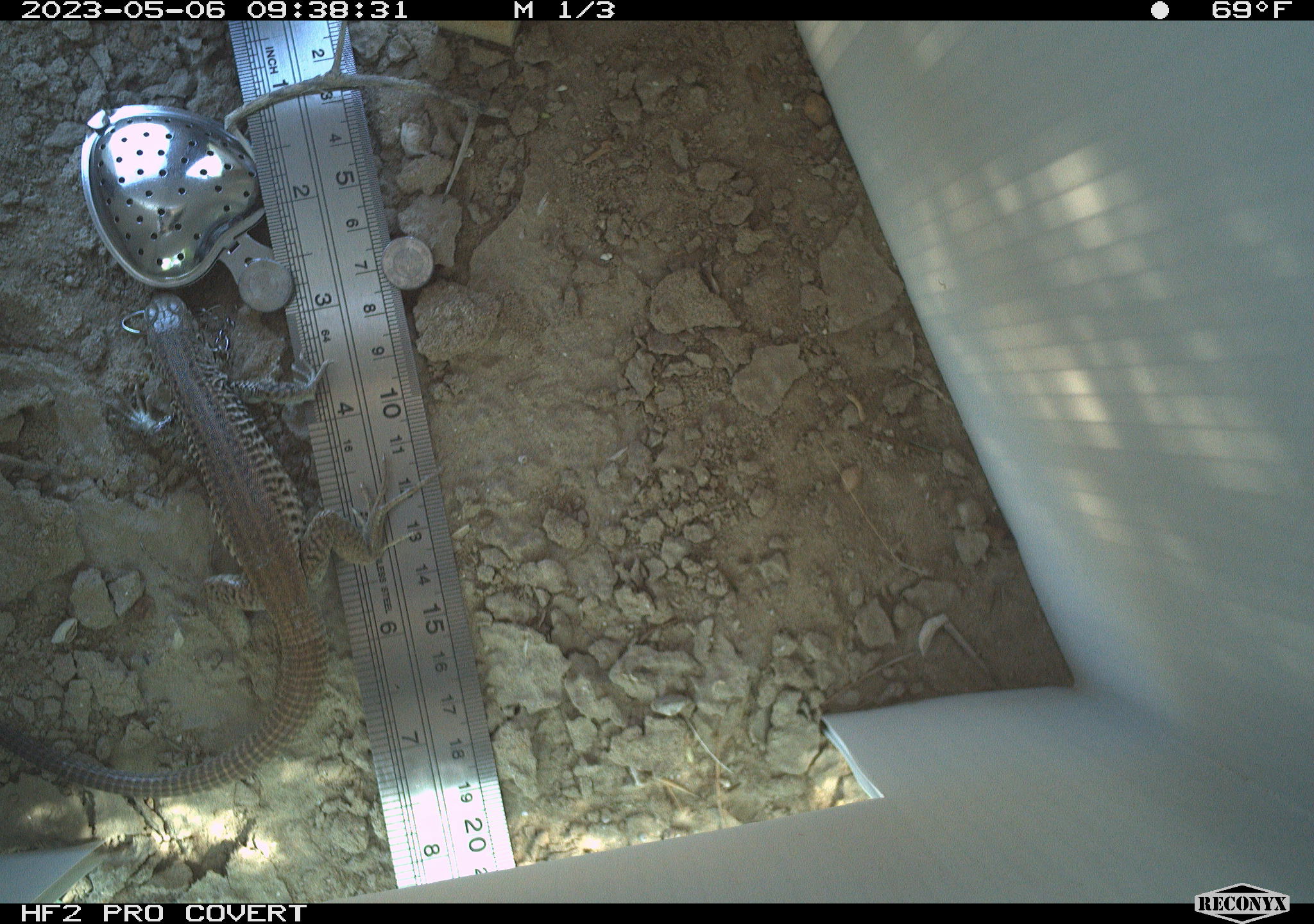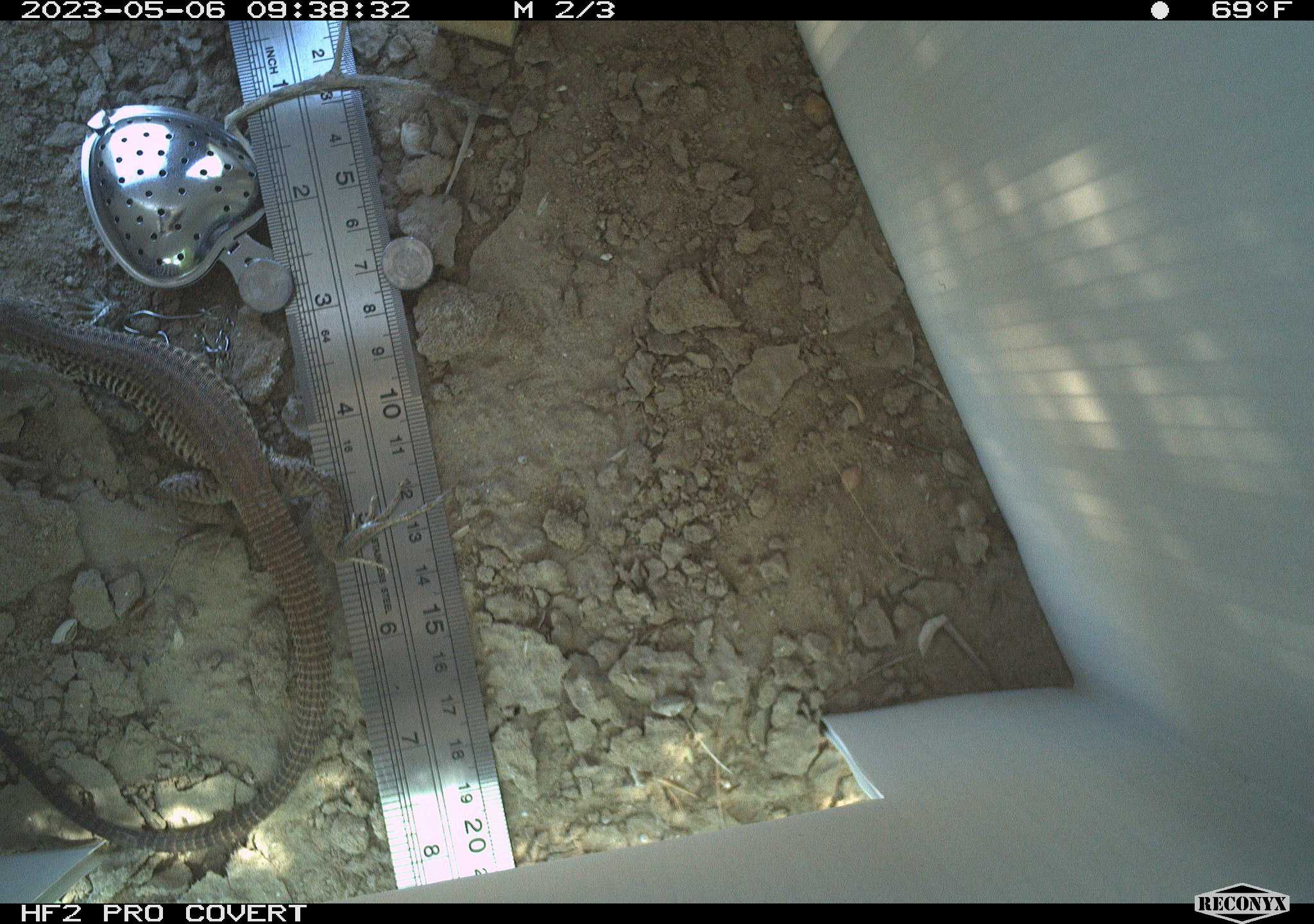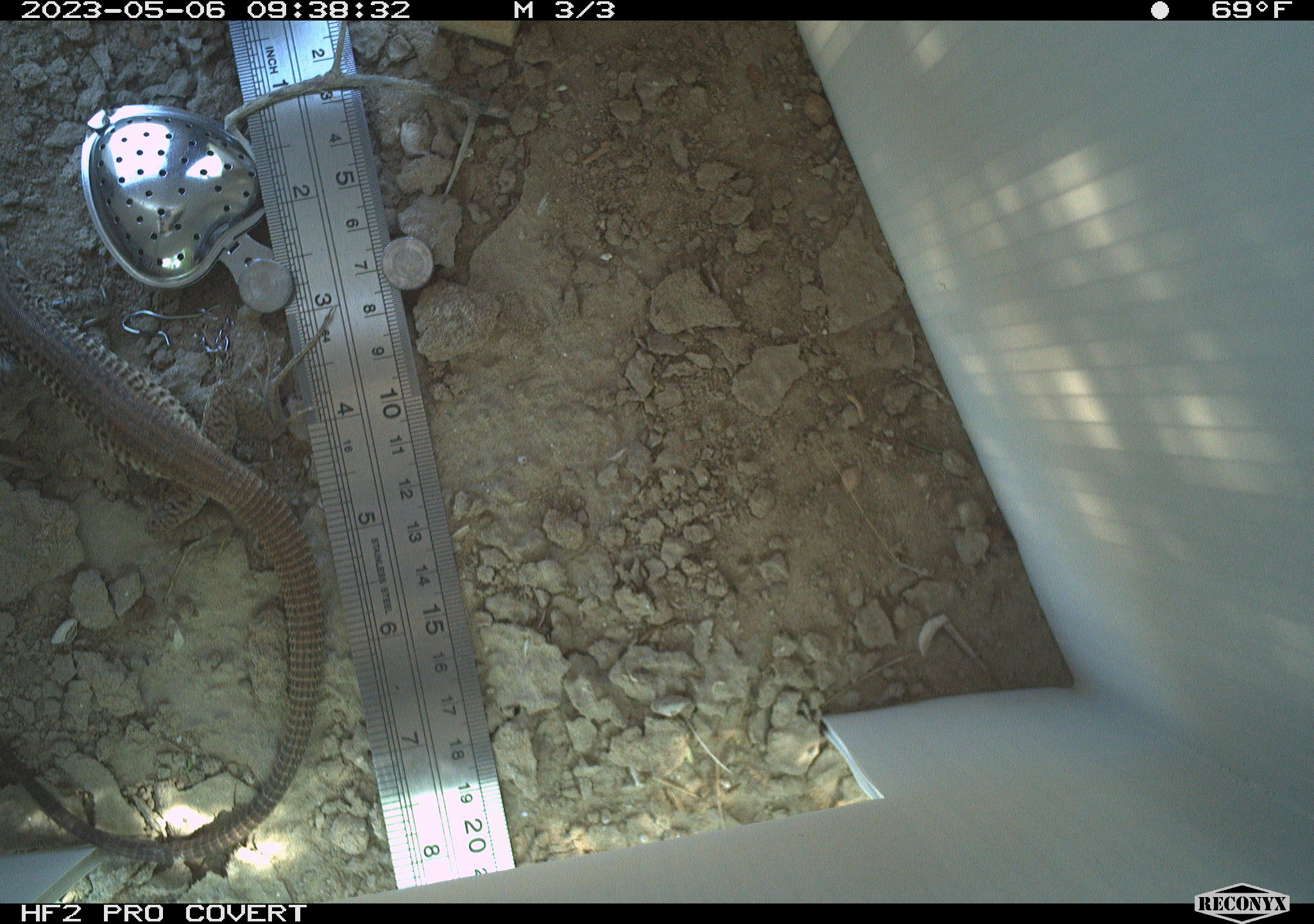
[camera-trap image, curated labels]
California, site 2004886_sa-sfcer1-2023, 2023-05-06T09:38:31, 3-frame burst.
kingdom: Animalia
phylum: Chordata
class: Reptilia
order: Squamata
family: Teiidae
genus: Aspidoscelis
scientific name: Aspidoscelis tigris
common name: western whiptail